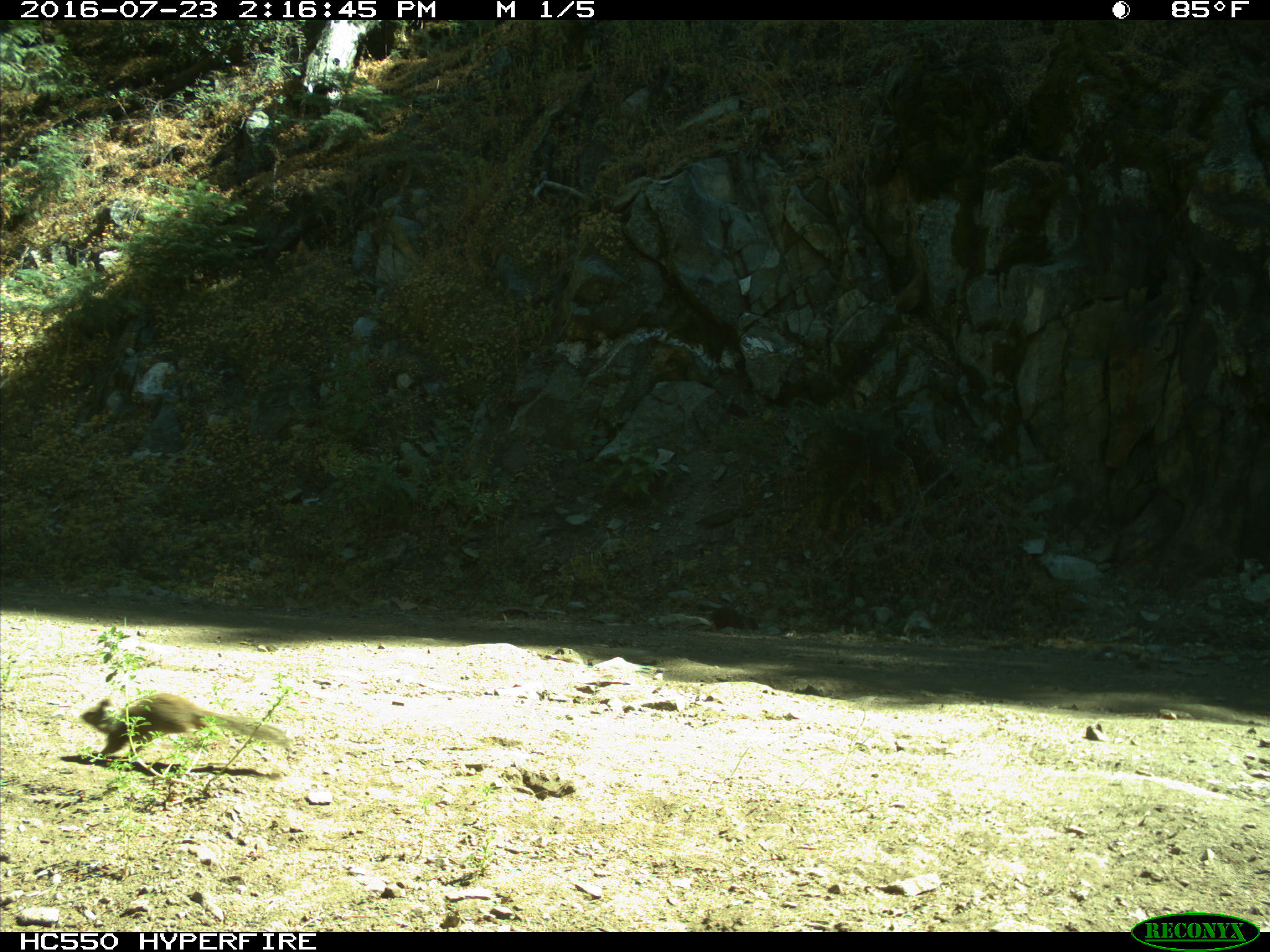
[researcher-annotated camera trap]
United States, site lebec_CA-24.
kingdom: Animalia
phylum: Chordata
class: Mammalia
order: Rodentia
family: Sciuridae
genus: Otospermophilus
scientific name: Otospermophilus beecheyi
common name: california ground squirrel